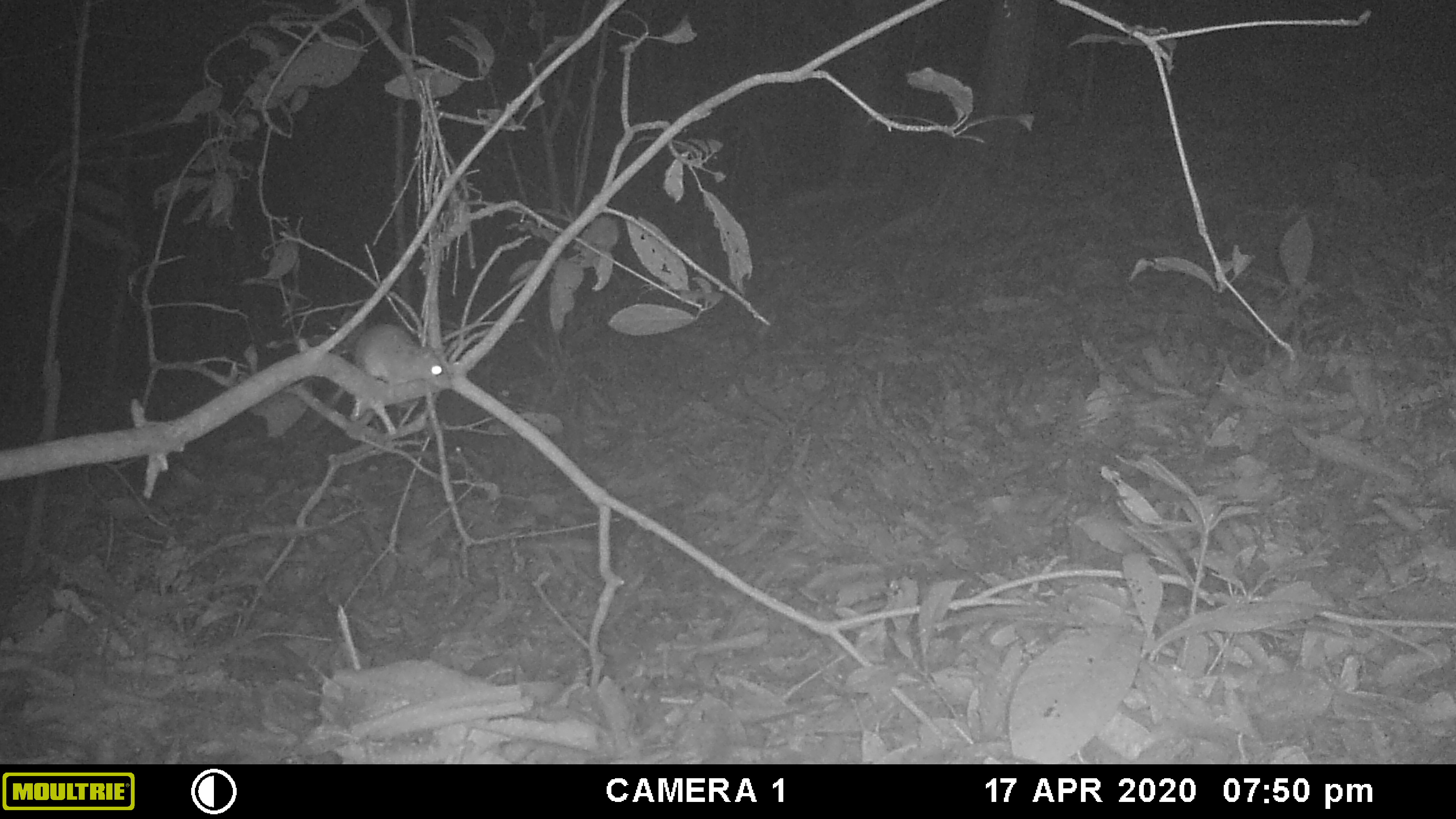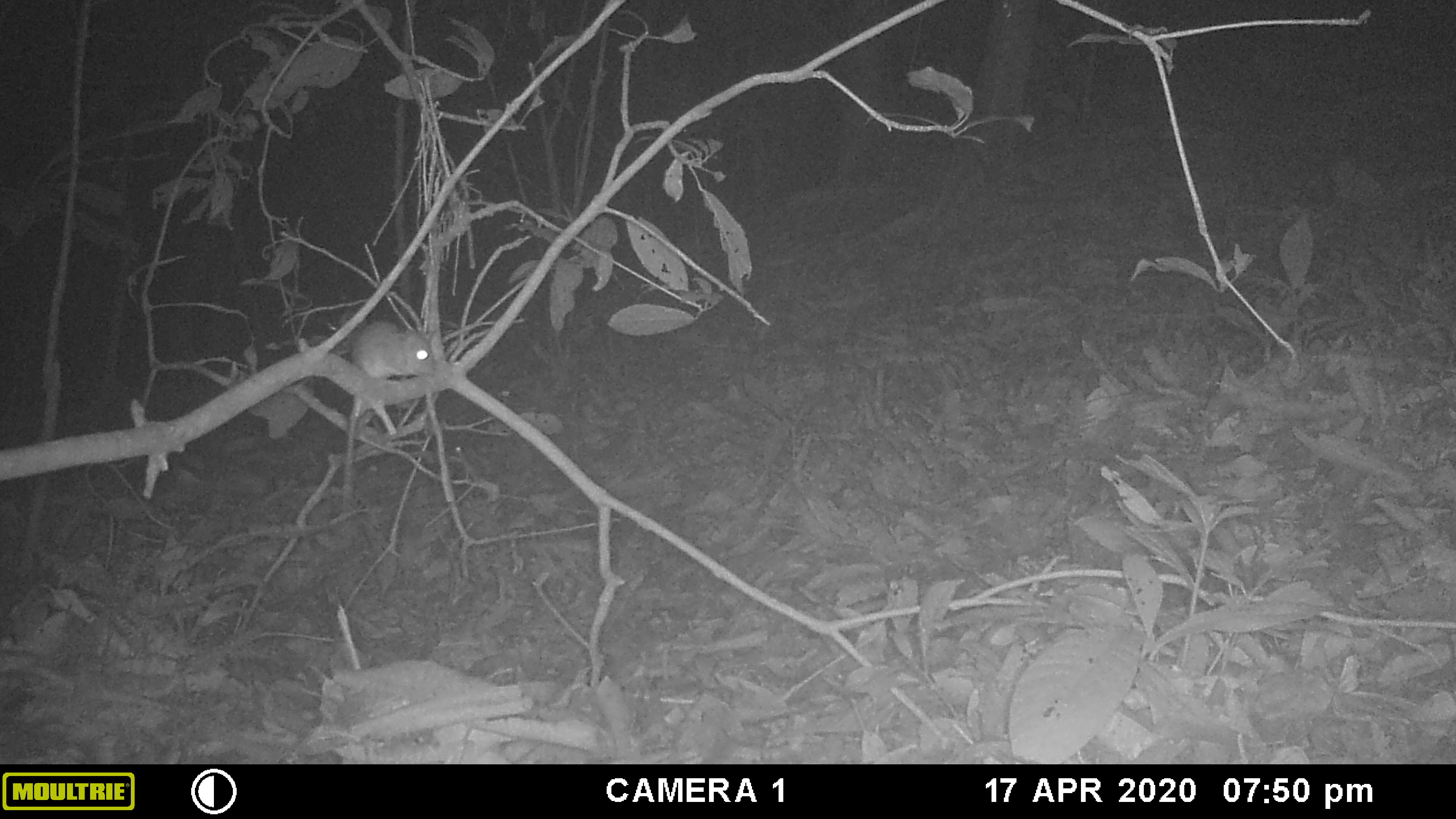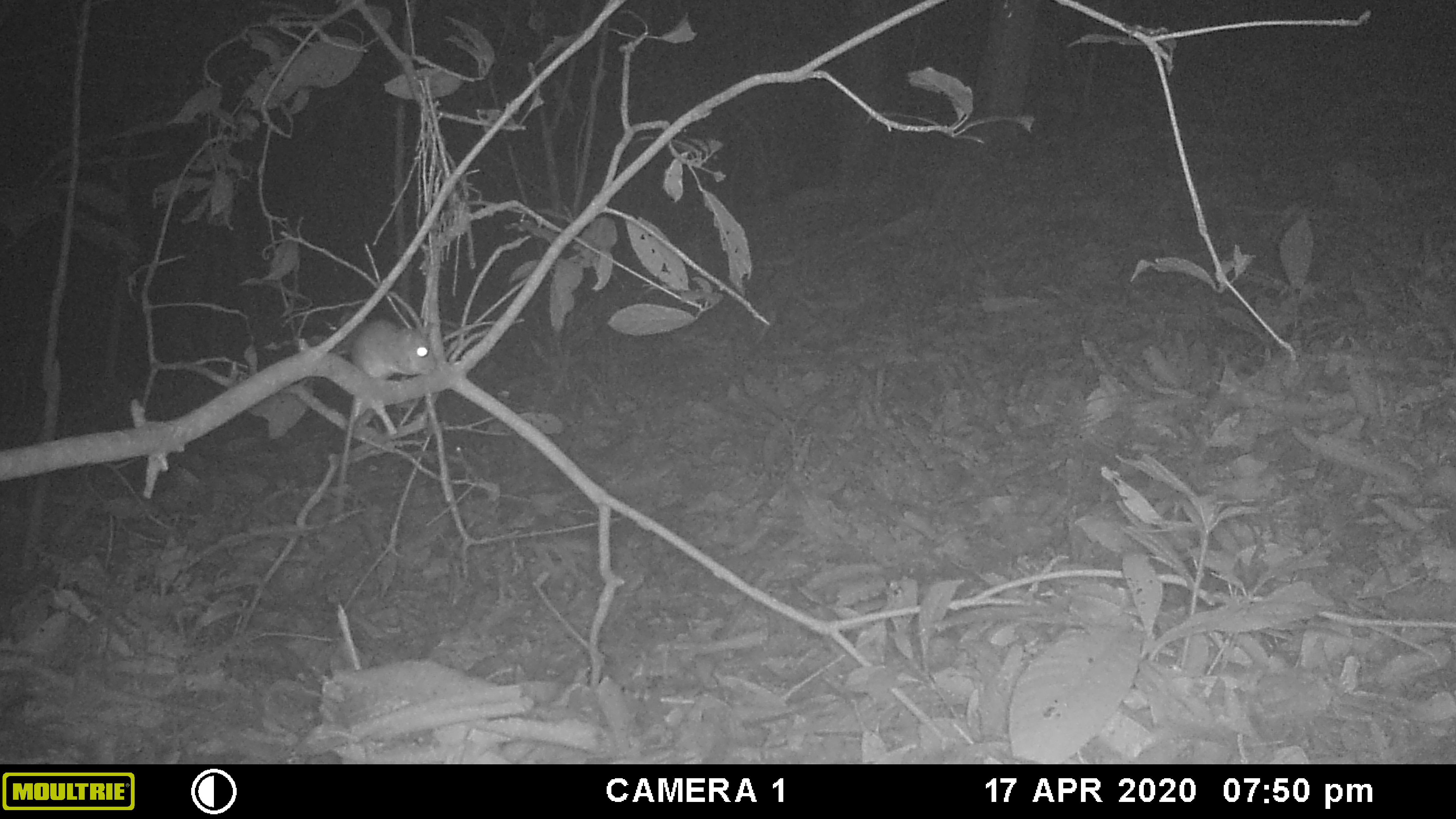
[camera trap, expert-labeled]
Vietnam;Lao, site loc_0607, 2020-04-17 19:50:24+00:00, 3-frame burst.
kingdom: Animalia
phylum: Chordata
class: Mammalia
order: Rodentia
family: Muridae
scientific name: Muridae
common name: old-world mice and rats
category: unidentified murid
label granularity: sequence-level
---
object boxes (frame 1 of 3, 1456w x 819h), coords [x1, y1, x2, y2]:
unidentified murid: [310, 323, 454, 428]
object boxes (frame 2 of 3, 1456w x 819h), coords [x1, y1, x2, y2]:
unidentified murid: [339, 319, 439, 524]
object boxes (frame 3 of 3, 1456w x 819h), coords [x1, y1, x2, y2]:
unidentified murid: [333, 319, 438, 514]